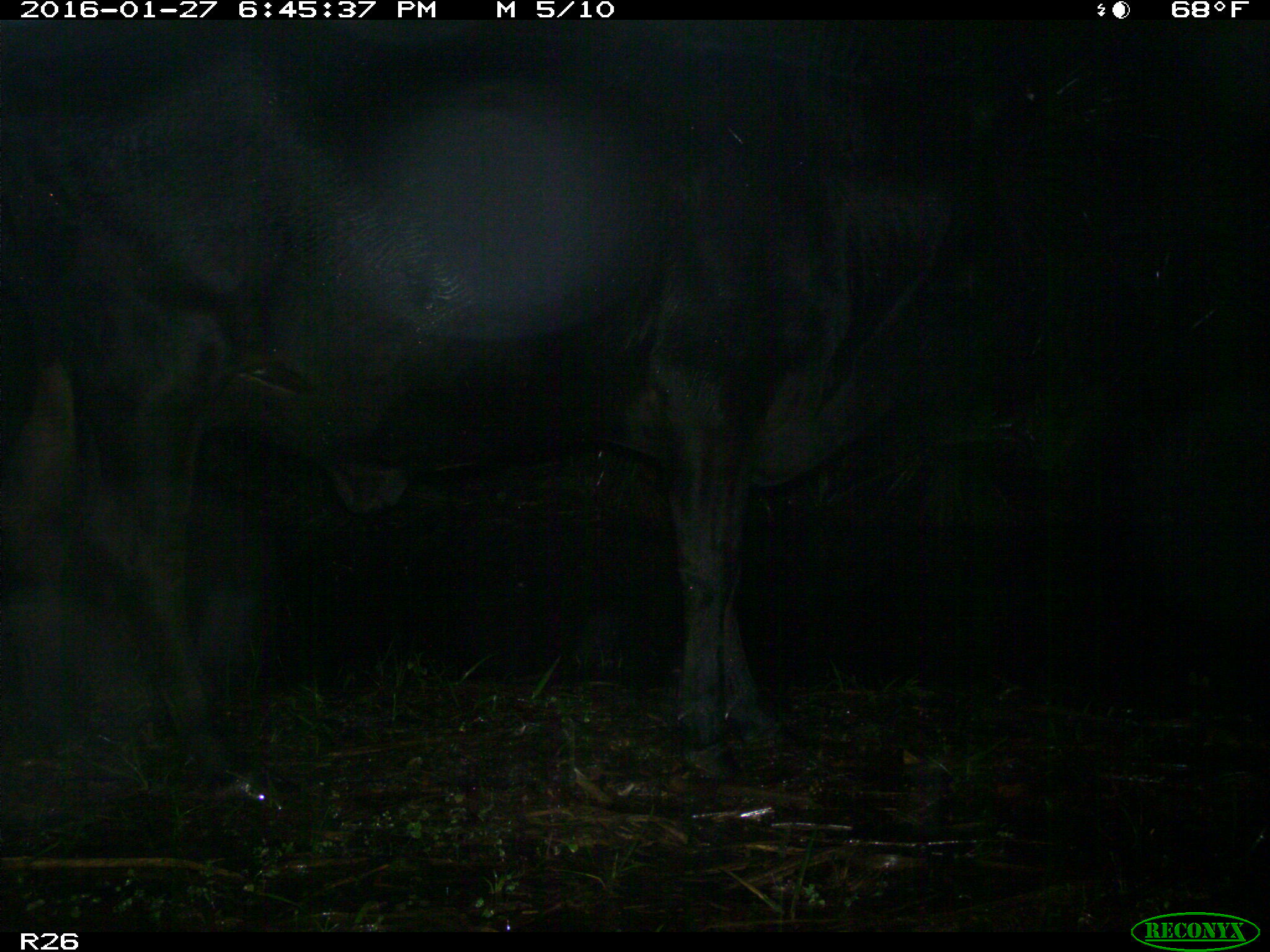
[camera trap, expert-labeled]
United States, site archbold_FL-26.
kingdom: Animalia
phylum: Chordata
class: Mammalia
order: Artiodactyla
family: Bovidae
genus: Bos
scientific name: Bos taurus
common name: domestic cow